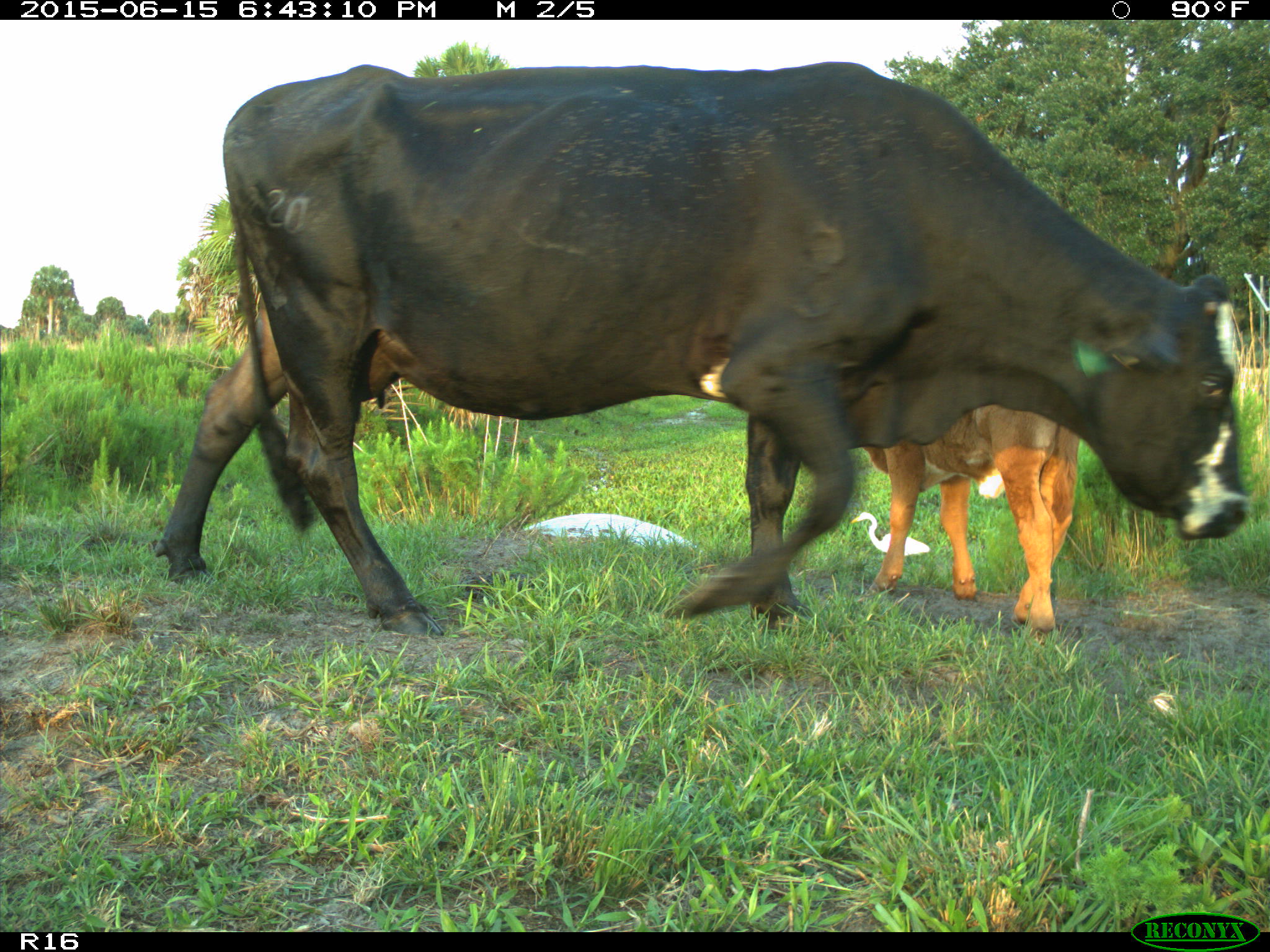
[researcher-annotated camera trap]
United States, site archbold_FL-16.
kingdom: Animalia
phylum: Chordata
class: Mammalia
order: Artiodactyla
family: Bovidae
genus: Bos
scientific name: Bos taurus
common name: domestic cow